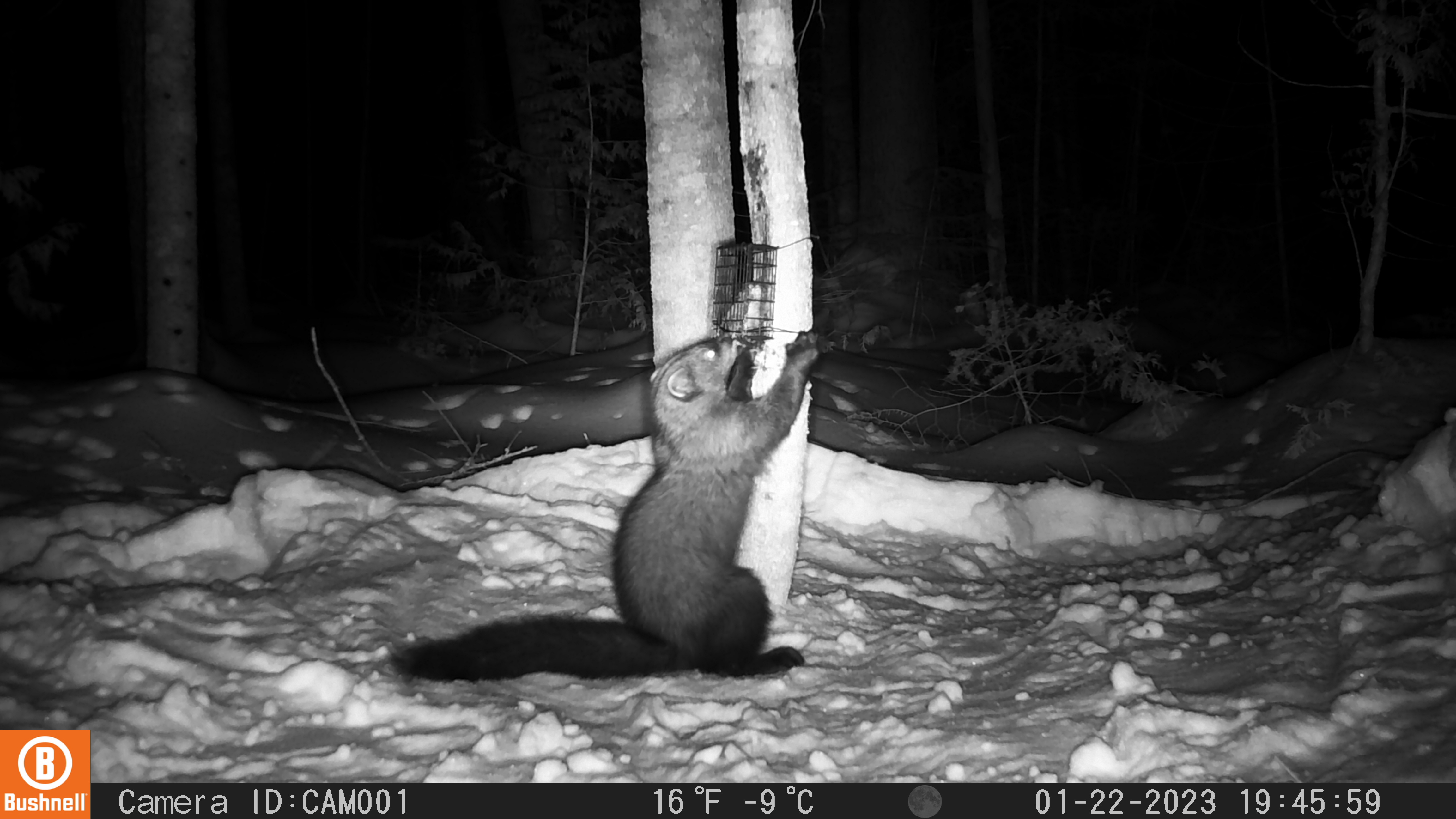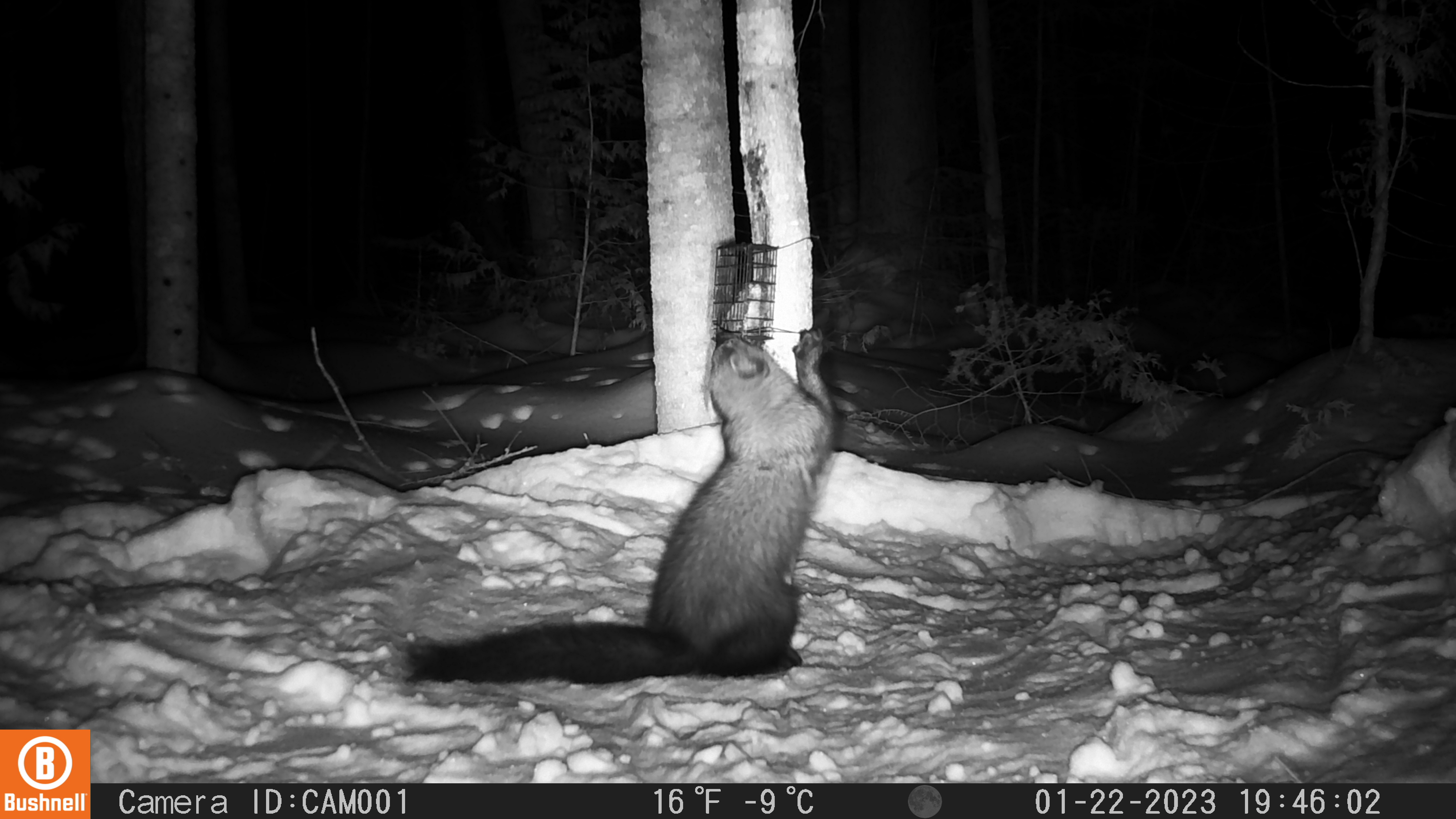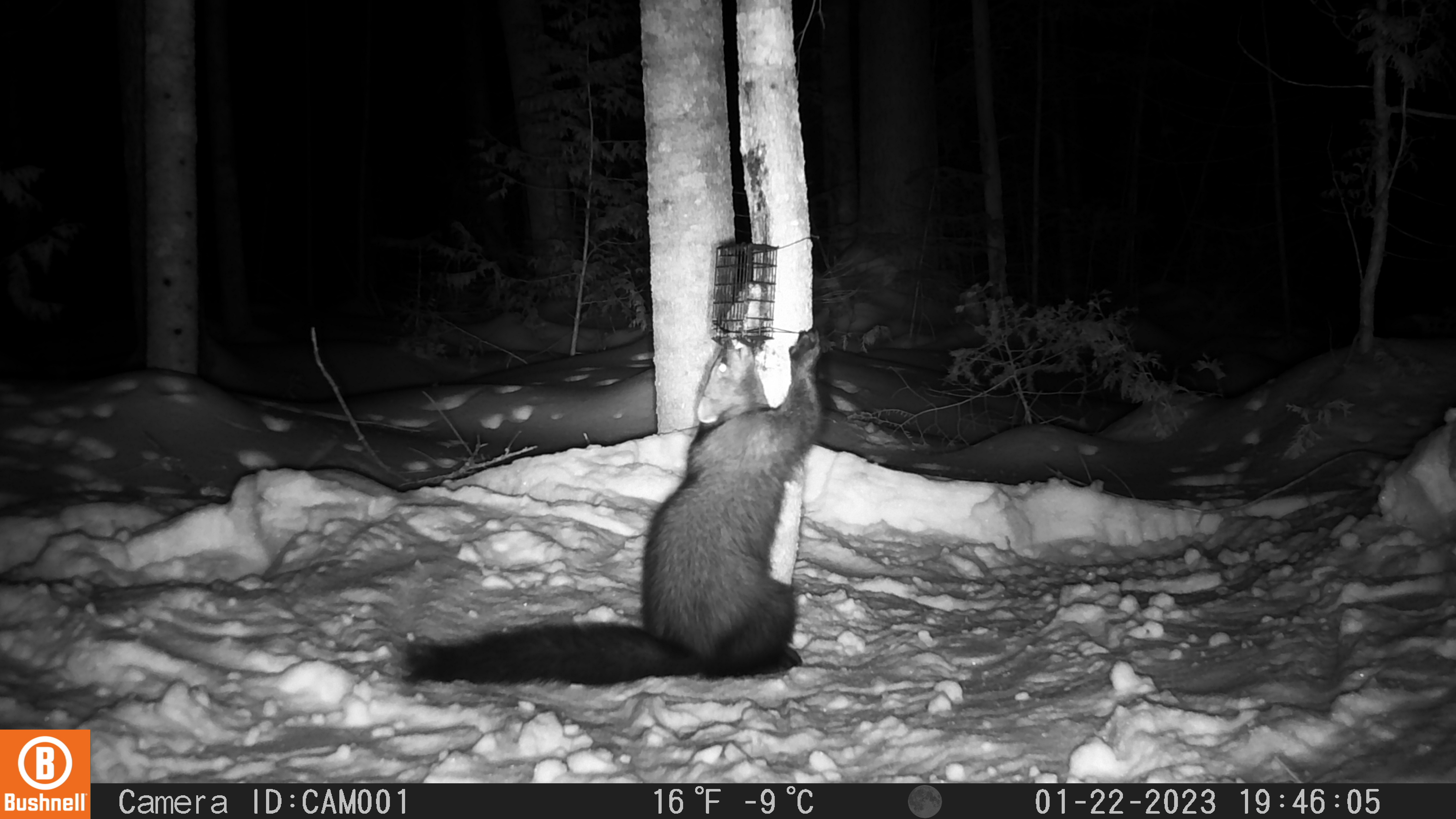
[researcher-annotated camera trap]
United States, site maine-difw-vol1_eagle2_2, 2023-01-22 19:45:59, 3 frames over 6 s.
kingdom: Animalia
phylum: Chordata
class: Mammalia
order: Carnivora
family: Mustelidae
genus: Pekania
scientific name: Pekania pennanti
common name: fisher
Fisher (Pekania pennanti).